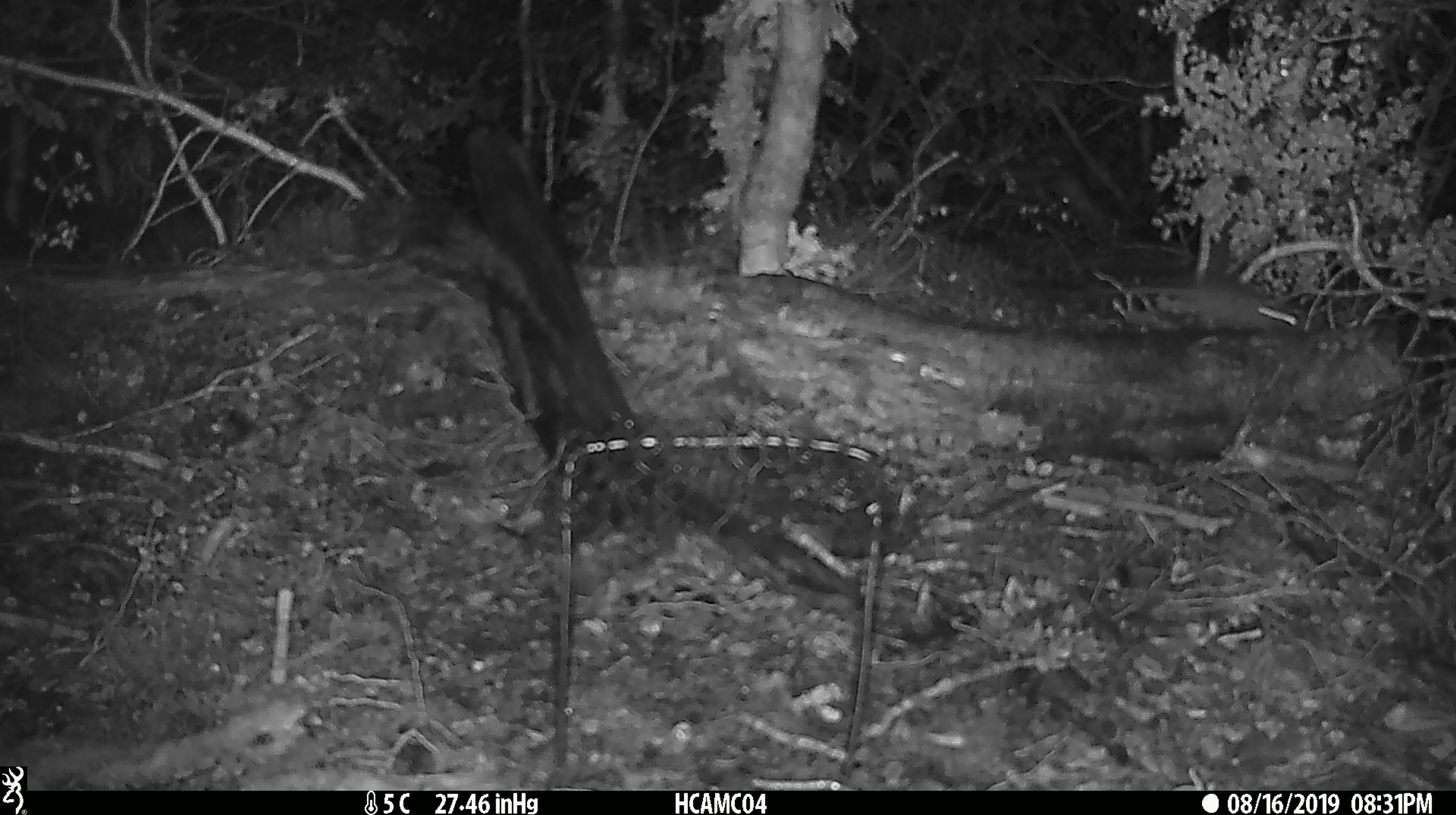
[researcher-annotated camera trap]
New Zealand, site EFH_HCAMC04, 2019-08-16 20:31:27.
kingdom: Animalia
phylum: Chordata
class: Mammalia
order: Rodentia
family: Muridae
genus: Mus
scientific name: Mus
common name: mouse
Mouse (Mus).